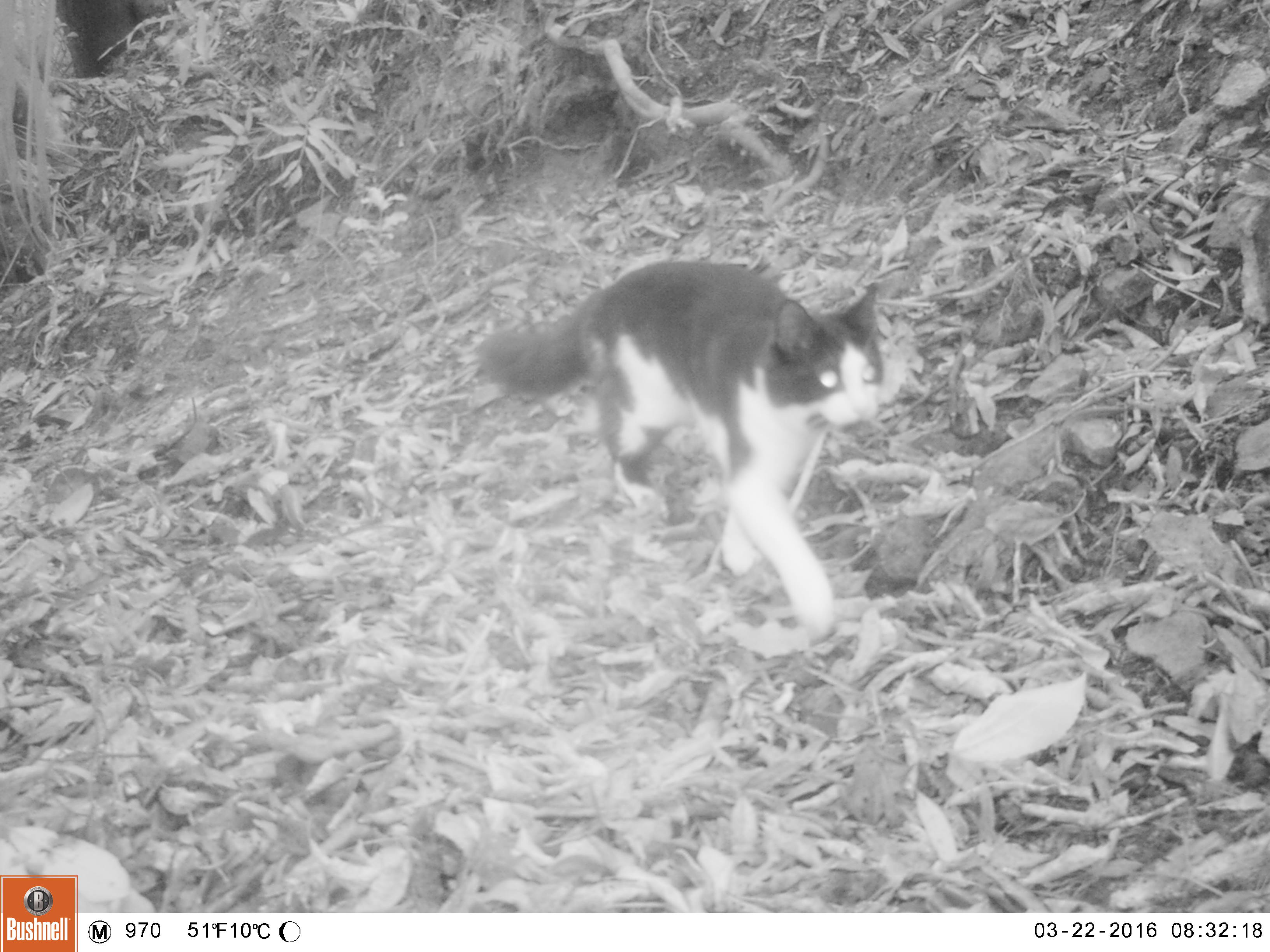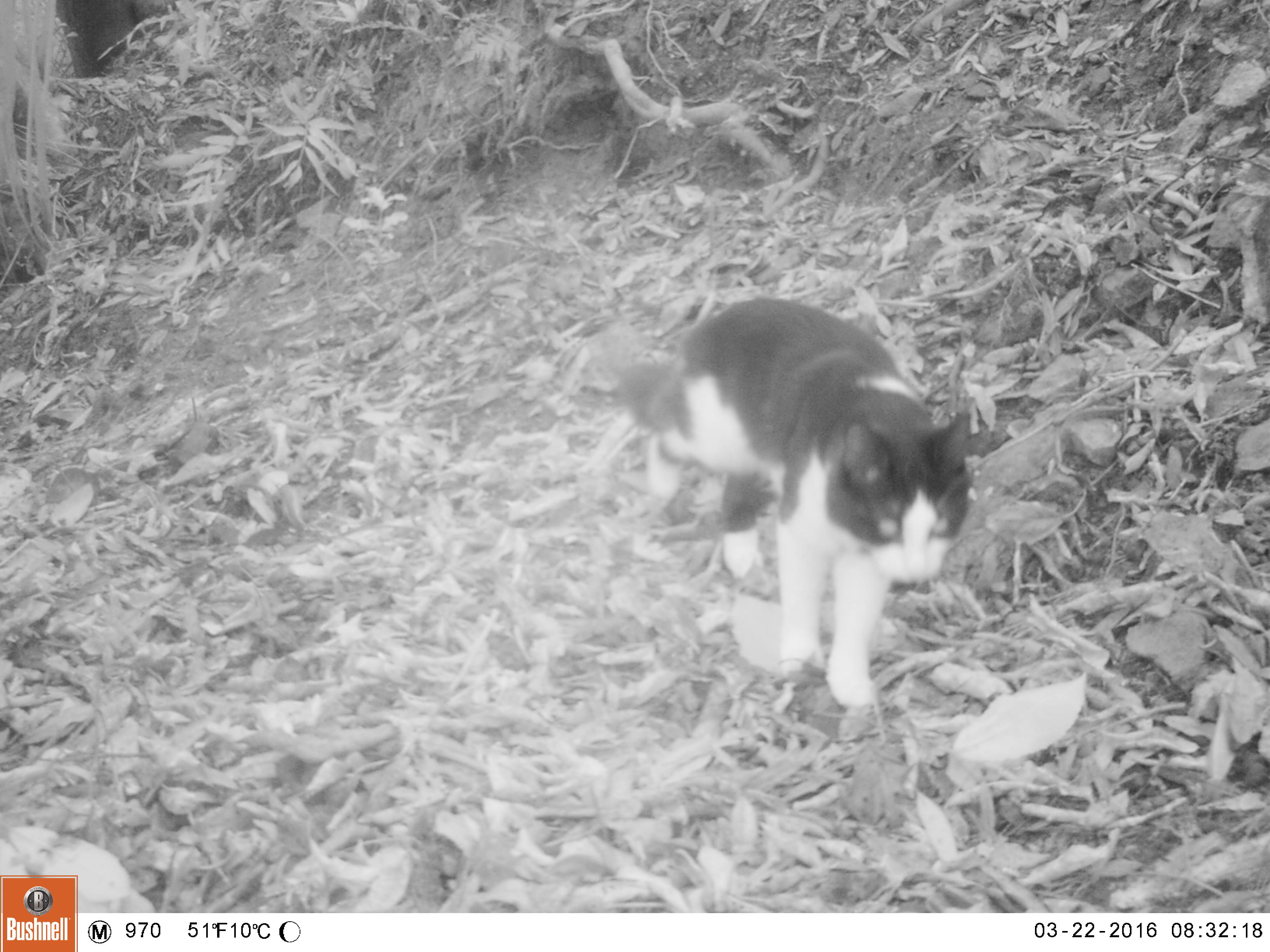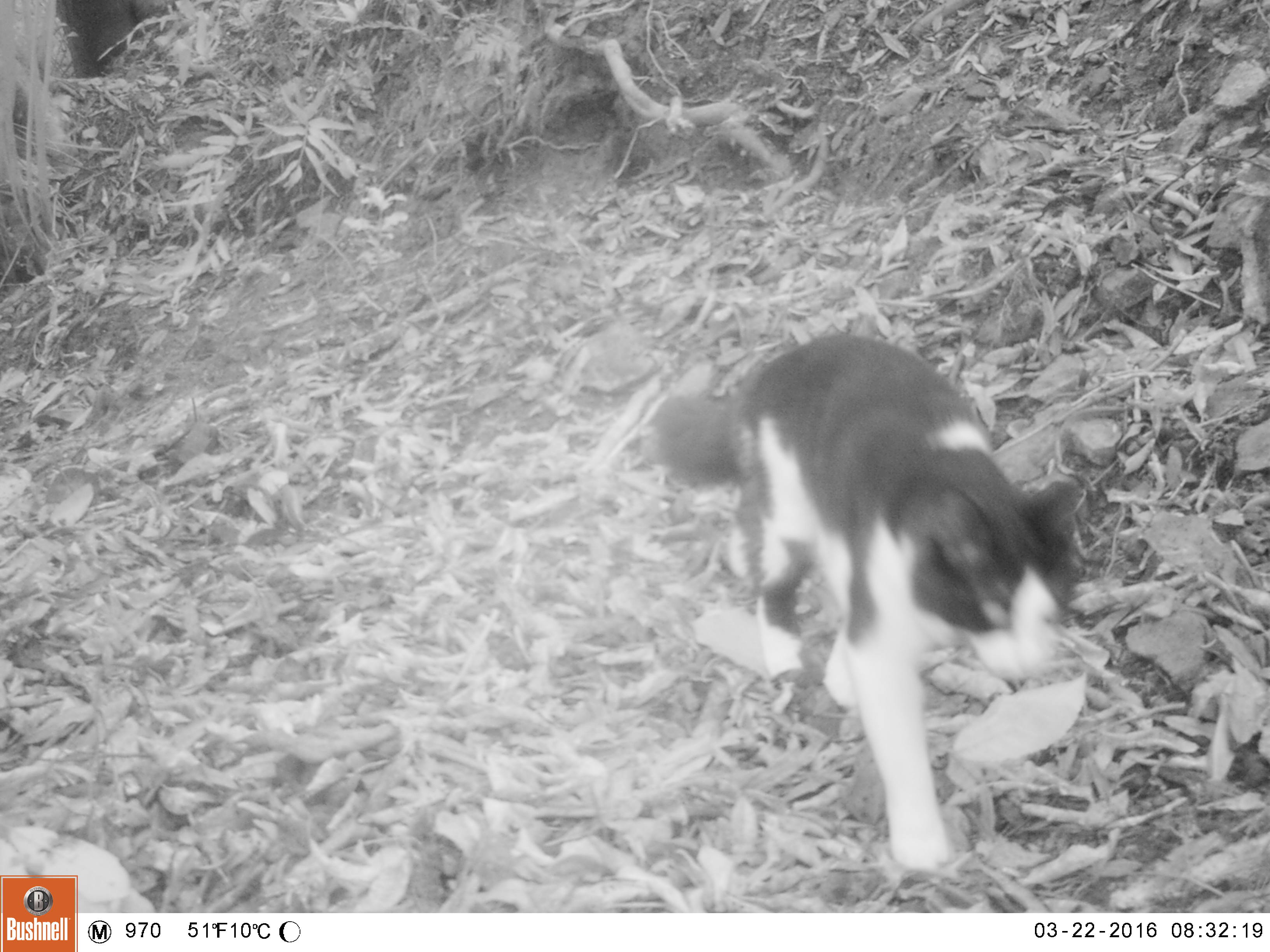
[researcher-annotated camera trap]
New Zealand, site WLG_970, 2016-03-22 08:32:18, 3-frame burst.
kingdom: Animalia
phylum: Chordata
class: Mammalia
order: Carnivora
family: Felidae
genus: Felis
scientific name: Felis catus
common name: domestic cat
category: cat